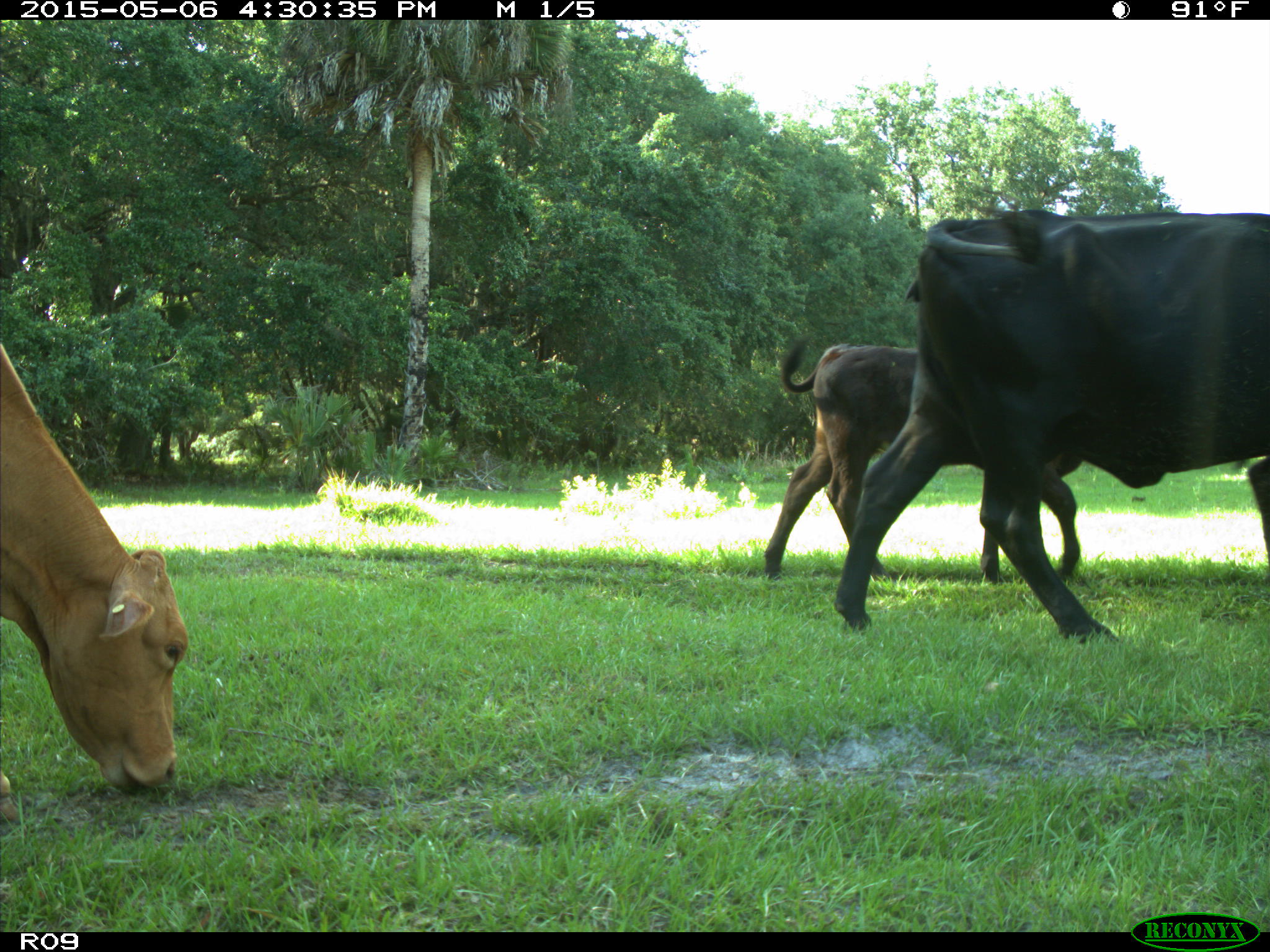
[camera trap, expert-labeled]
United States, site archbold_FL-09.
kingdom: Animalia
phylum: Chordata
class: Mammalia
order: Artiodactyla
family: Bovidae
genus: Bos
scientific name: Bos taurus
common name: domestic cow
Bos taurus (domestic cow).